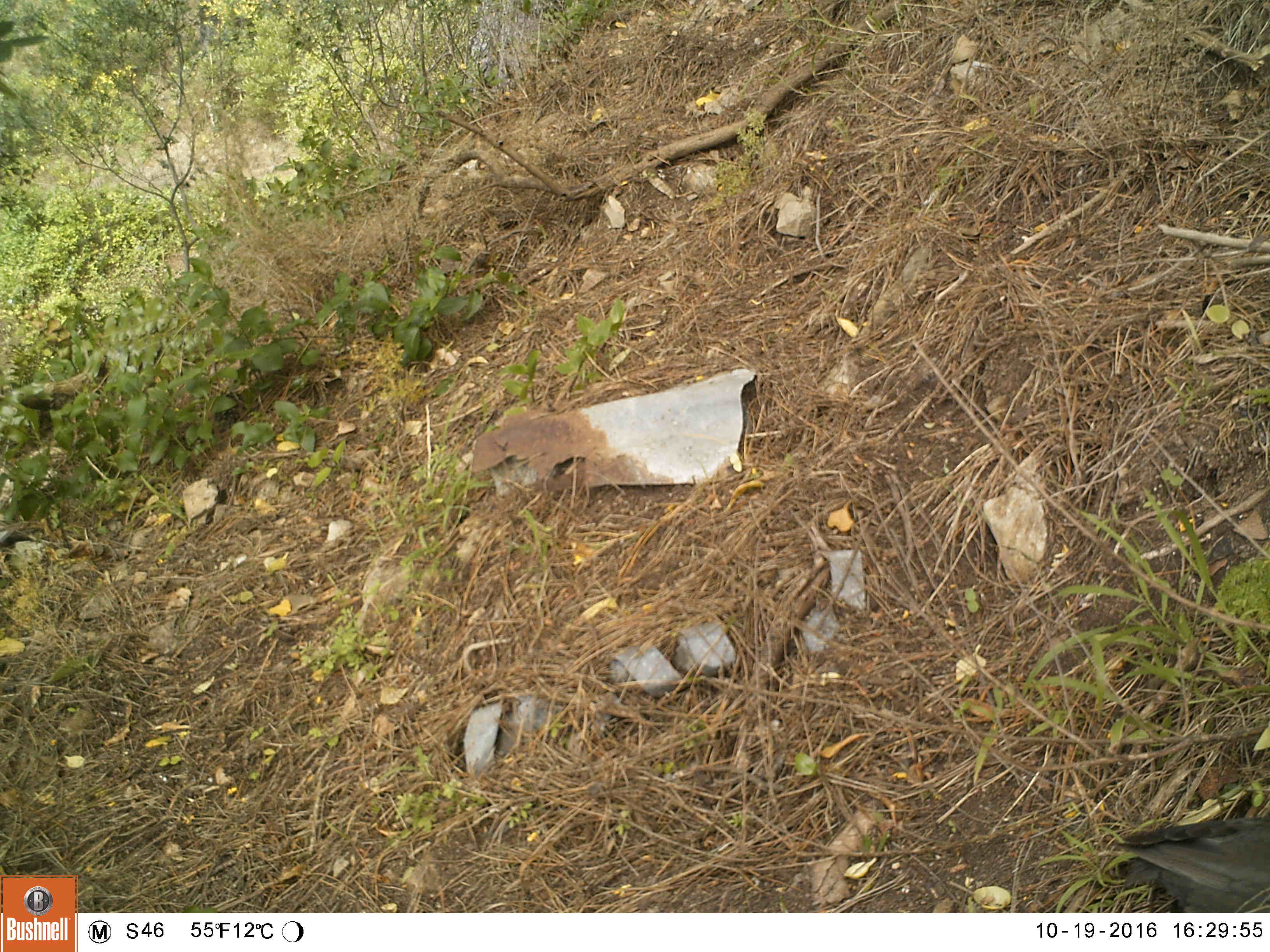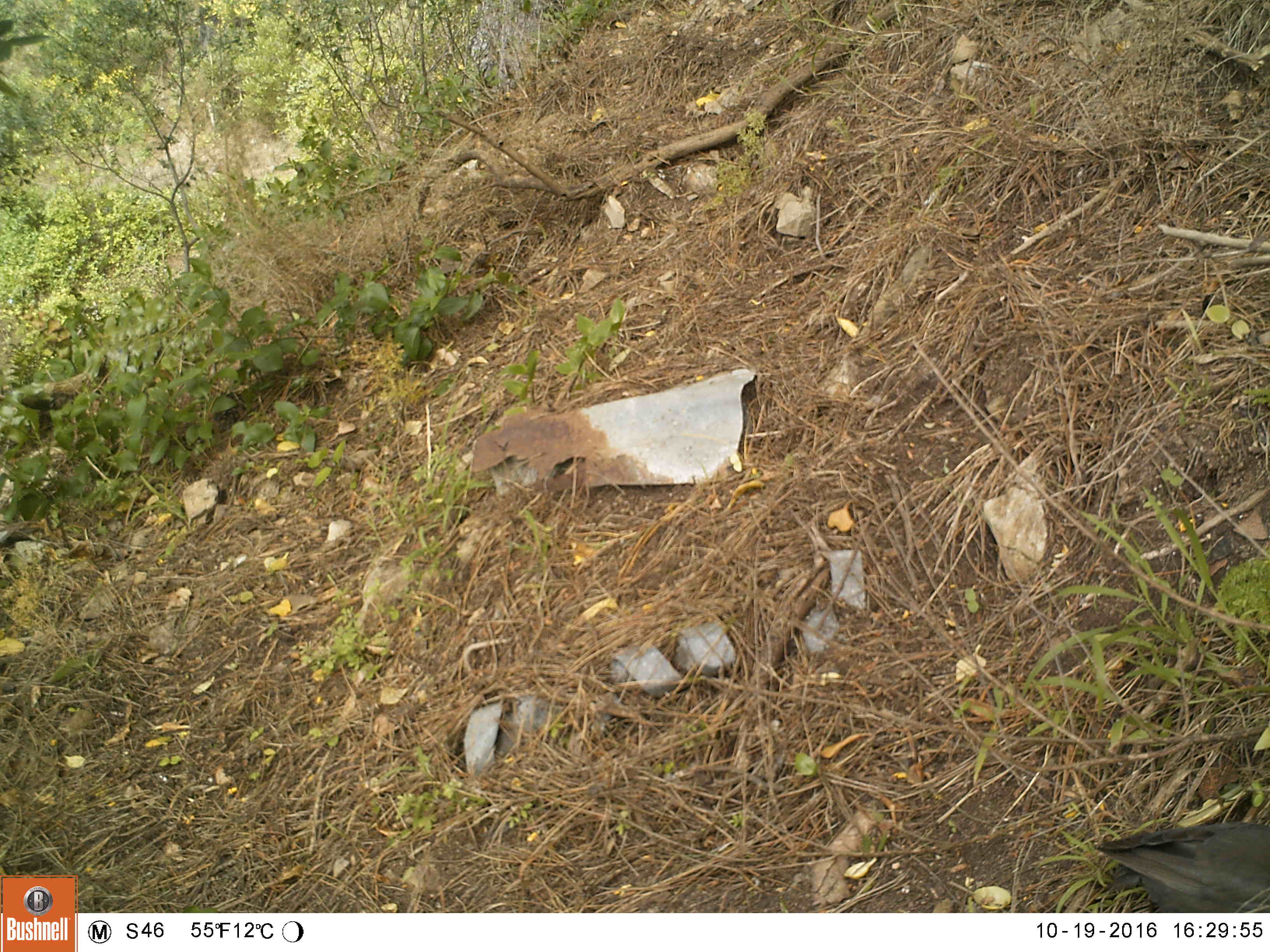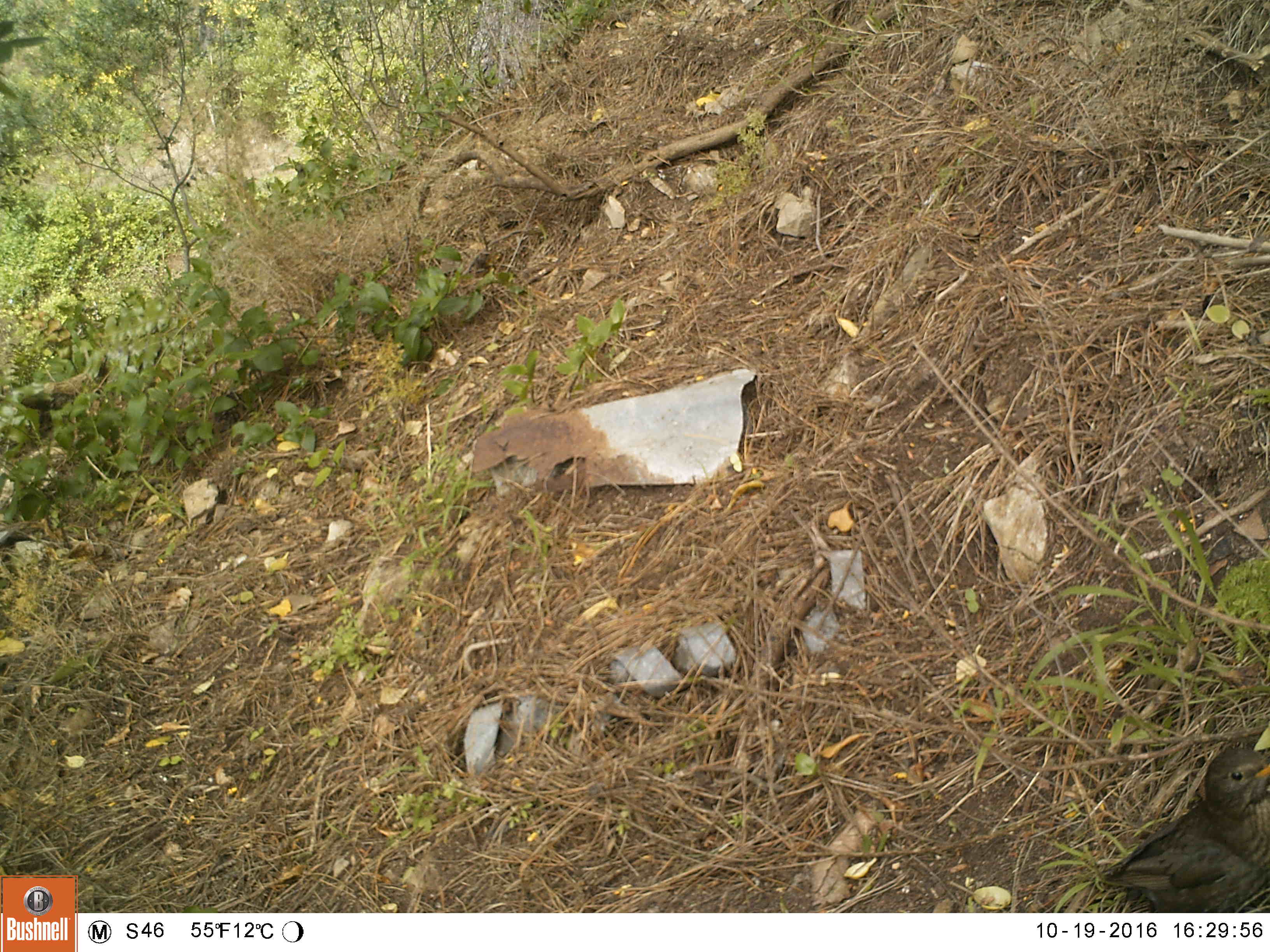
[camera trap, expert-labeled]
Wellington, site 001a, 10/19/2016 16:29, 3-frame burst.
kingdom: Animalia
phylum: Chordata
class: Aves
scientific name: Aves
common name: bird